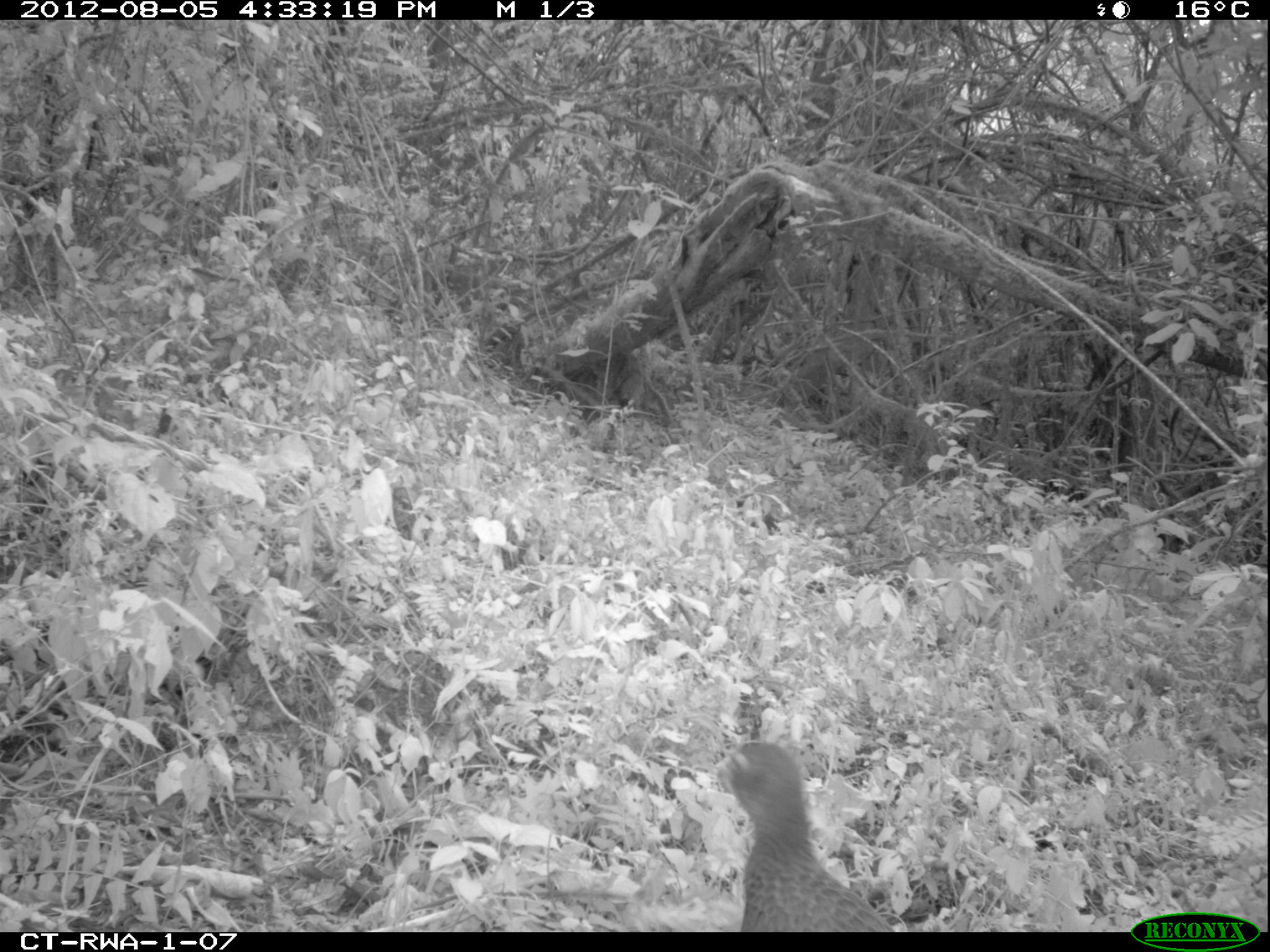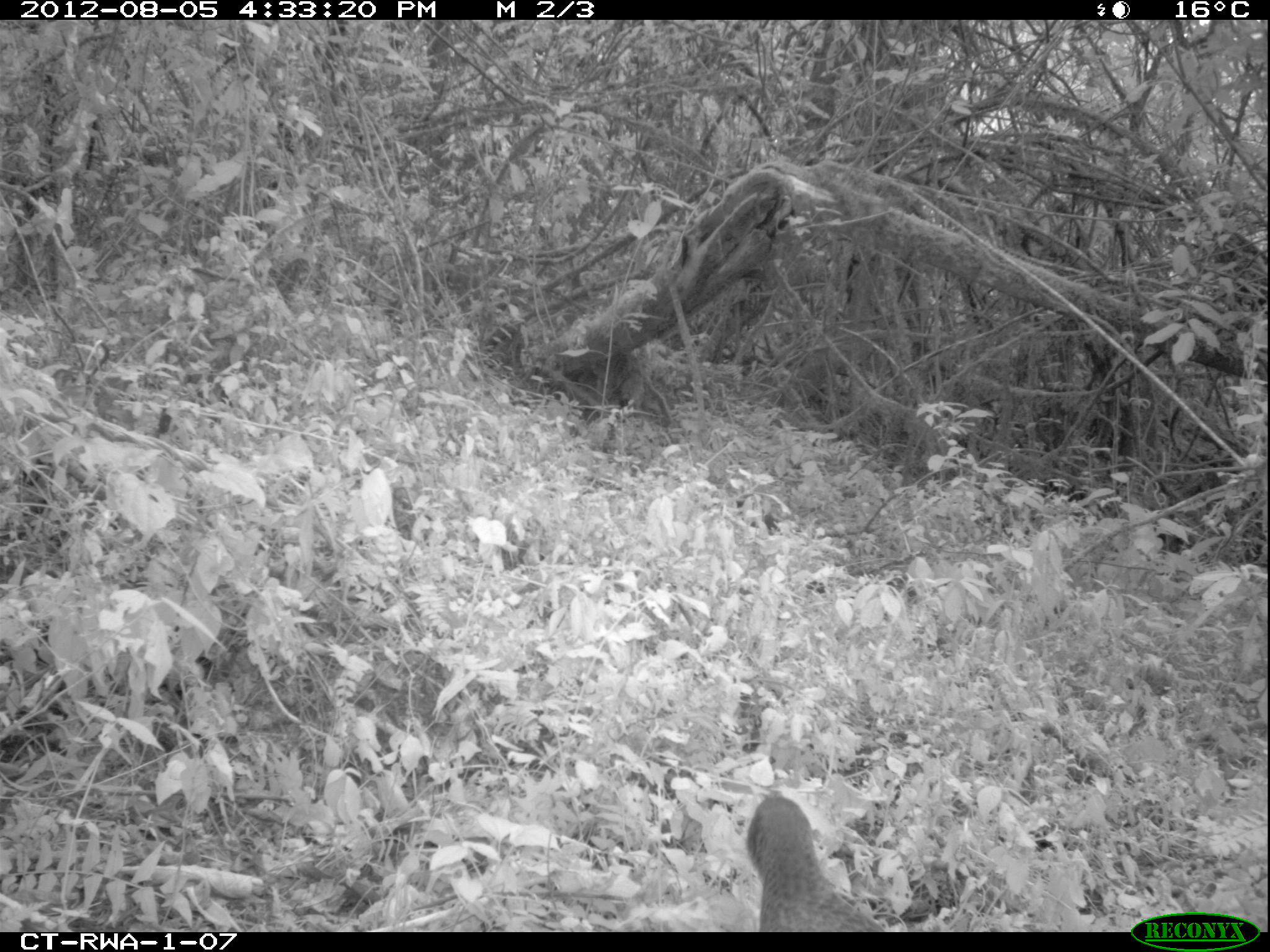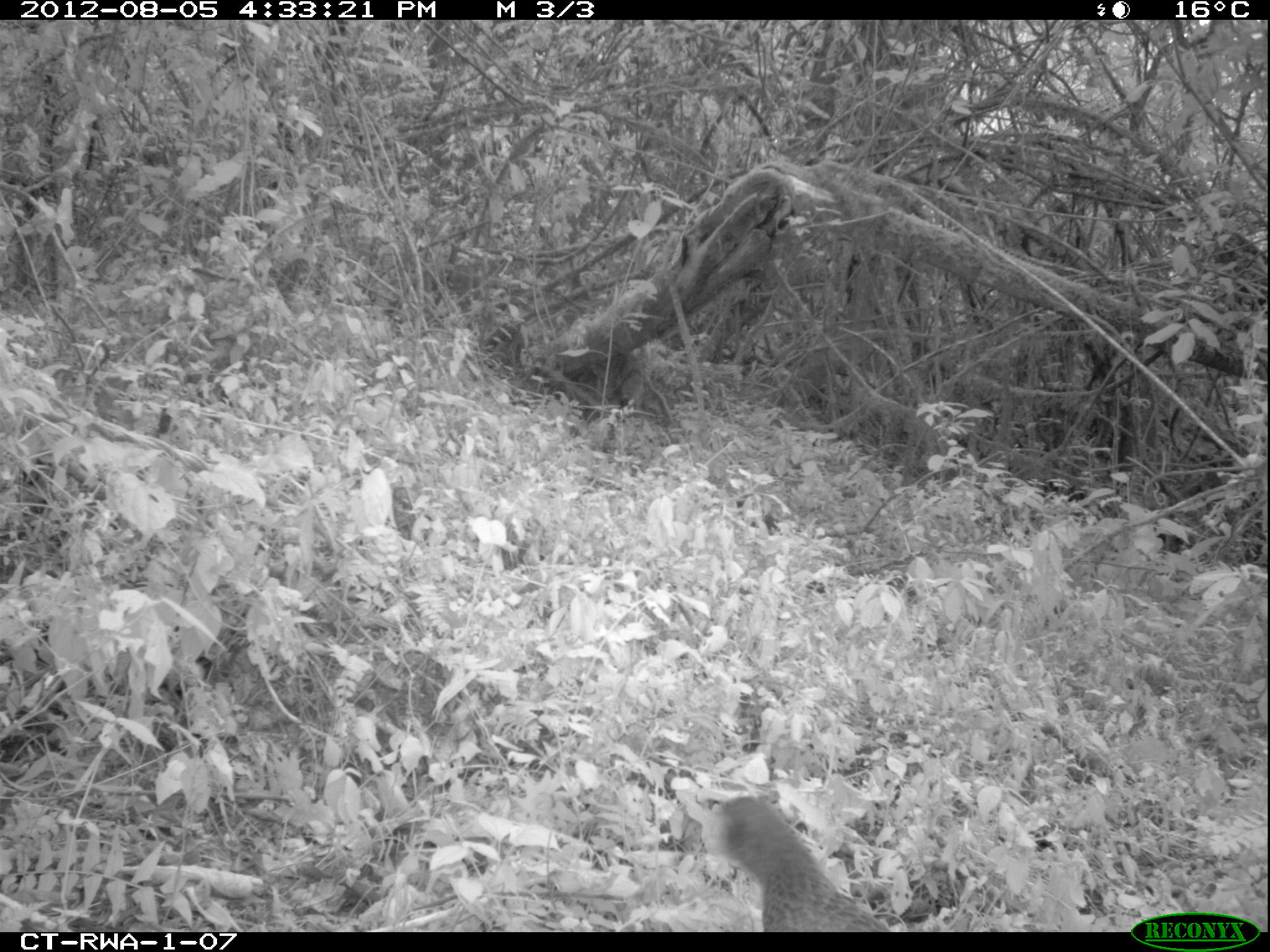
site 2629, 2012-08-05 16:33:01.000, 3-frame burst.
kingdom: Animalia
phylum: Chordata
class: Aves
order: Galliformes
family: Phasianidae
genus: Pternistis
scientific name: Pternistis nobilis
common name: handsome francolin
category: francolinus nobilis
Francolinus nobilis (handsome francolin) (Pternistis nobilis), count 1.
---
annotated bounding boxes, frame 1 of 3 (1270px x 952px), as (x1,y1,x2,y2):
francolinus nobilis: (712,740,892,929)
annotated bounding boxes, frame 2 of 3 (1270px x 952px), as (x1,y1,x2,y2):
francolinus nobilis: (744,795,884,930)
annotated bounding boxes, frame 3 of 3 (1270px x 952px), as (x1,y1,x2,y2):
francolinus nobilis: (706,793,895,929)